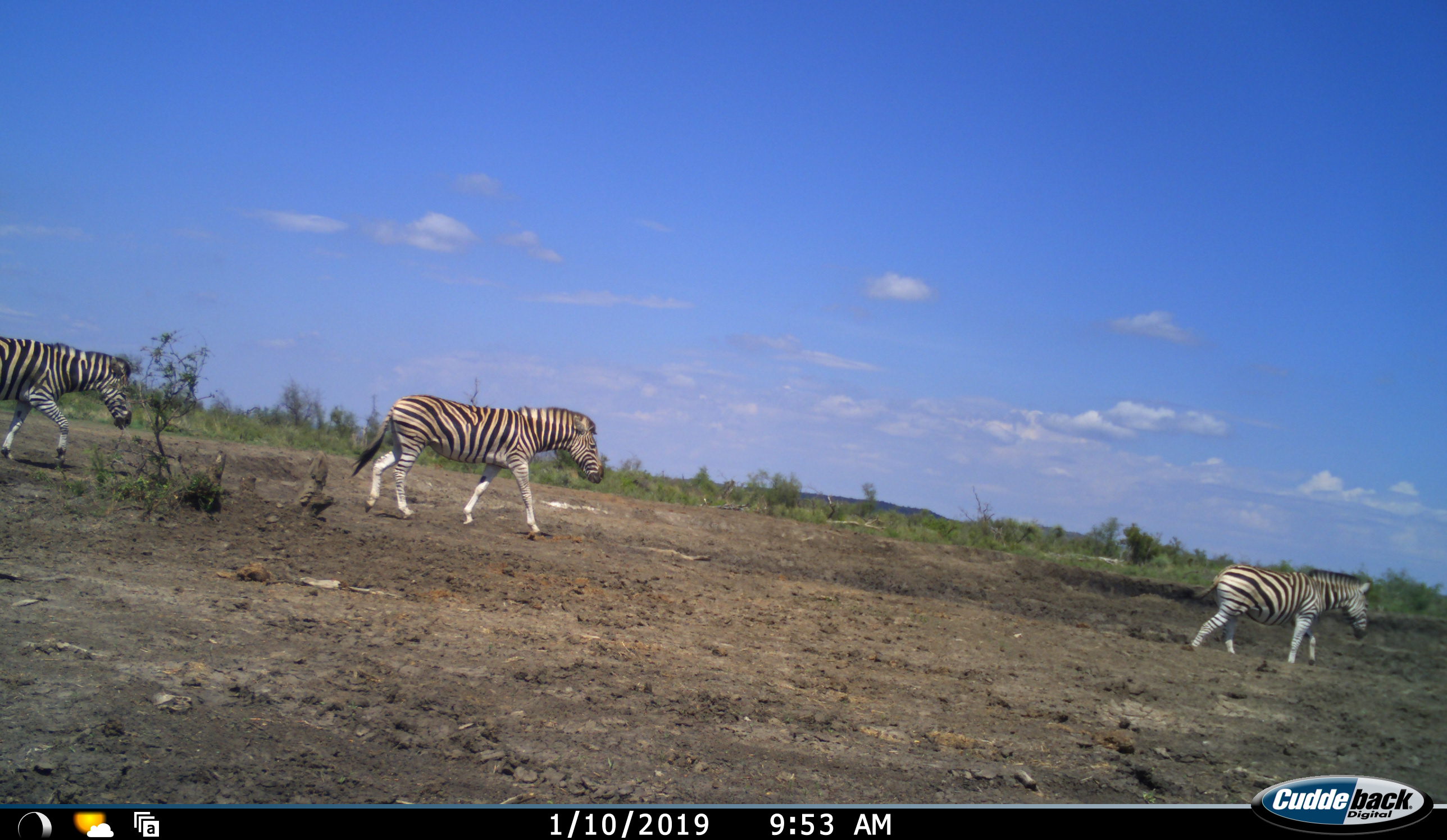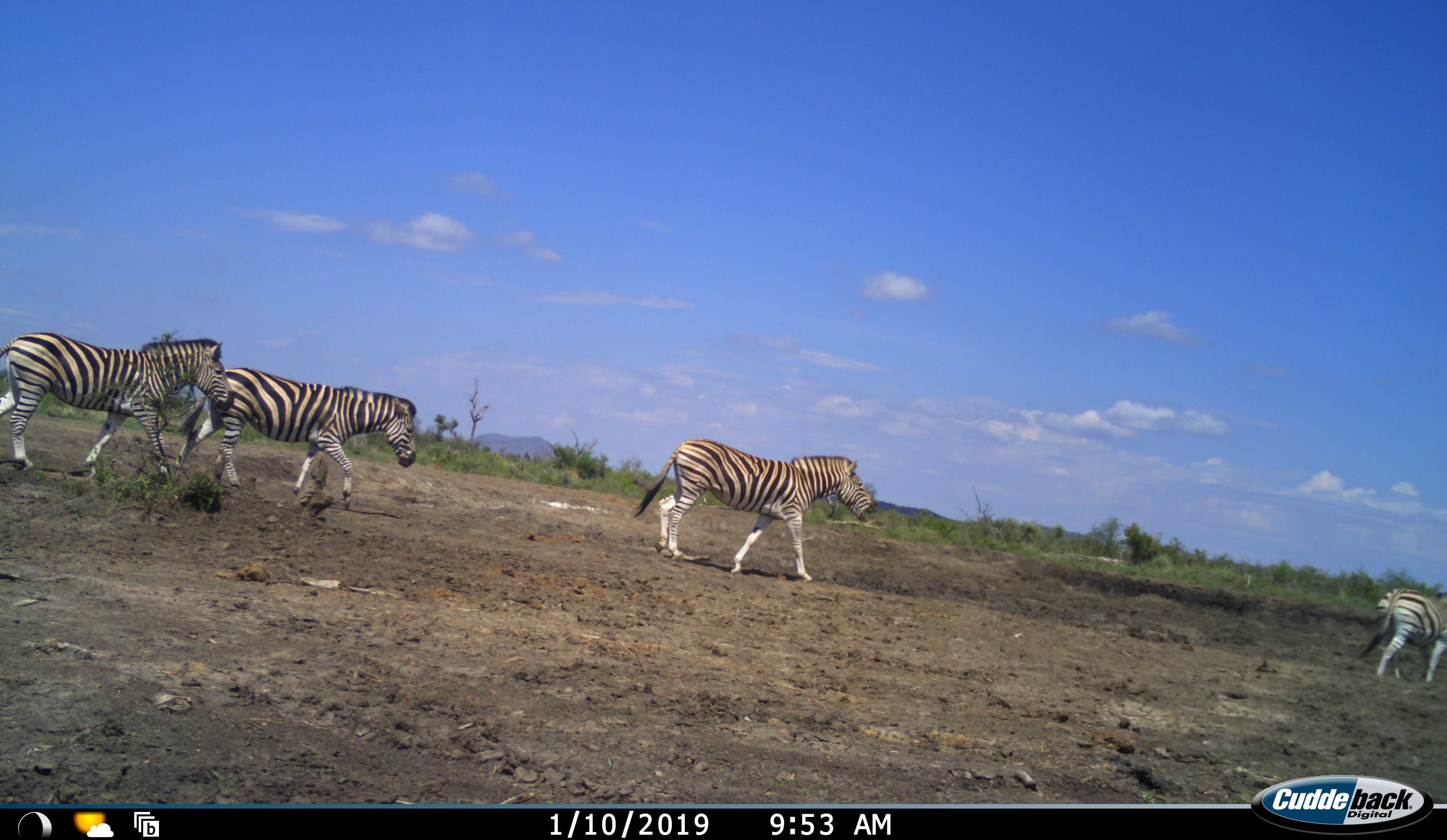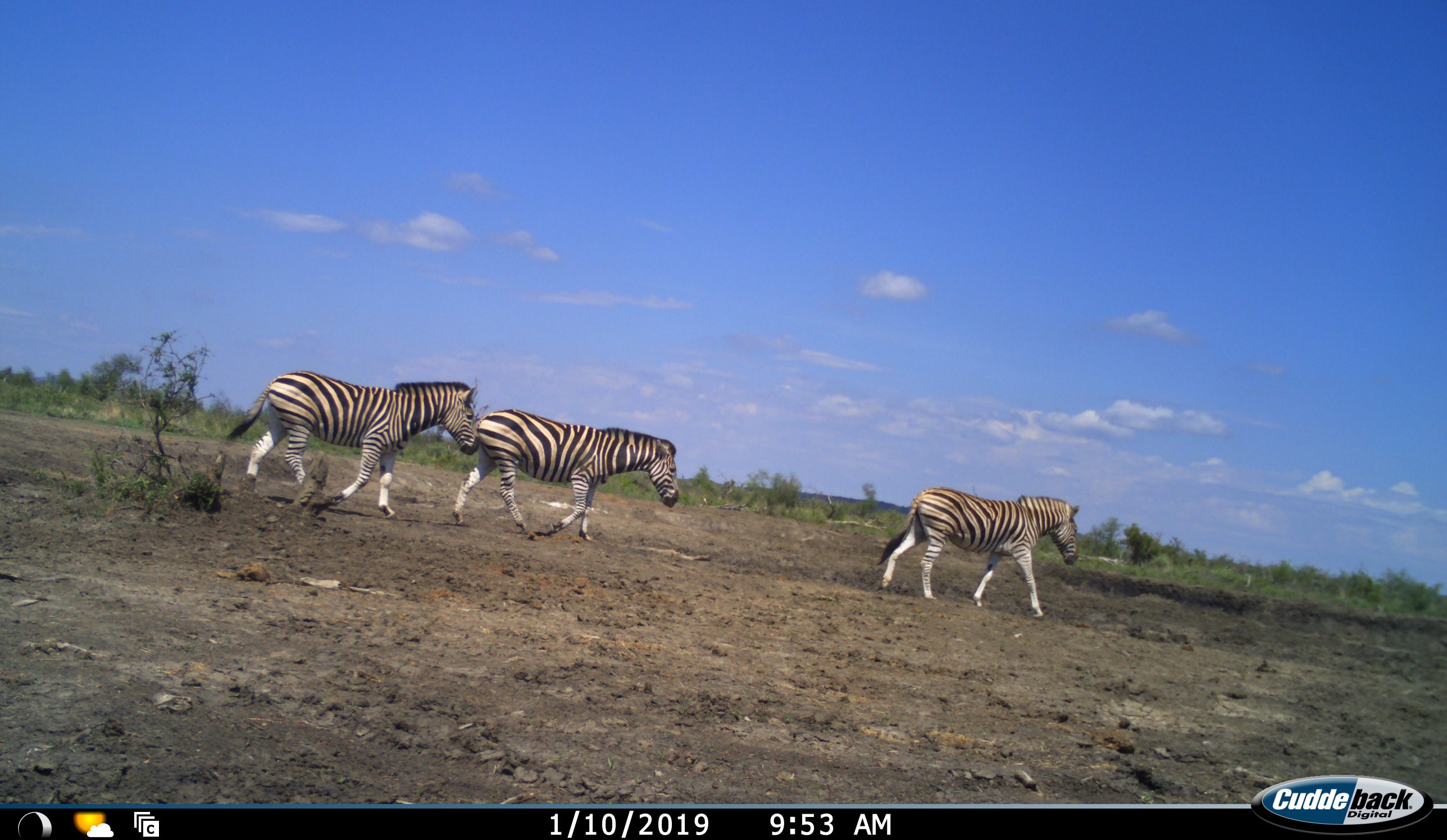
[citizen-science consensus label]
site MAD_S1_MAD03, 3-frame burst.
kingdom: Animalia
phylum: Chordata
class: Mammalia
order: Perissodactyla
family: Equidae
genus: Equus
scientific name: Equus quagga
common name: plains zebra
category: zebraplains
Zebraplains (plains zebra) (Equus quagga), count 4. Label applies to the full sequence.